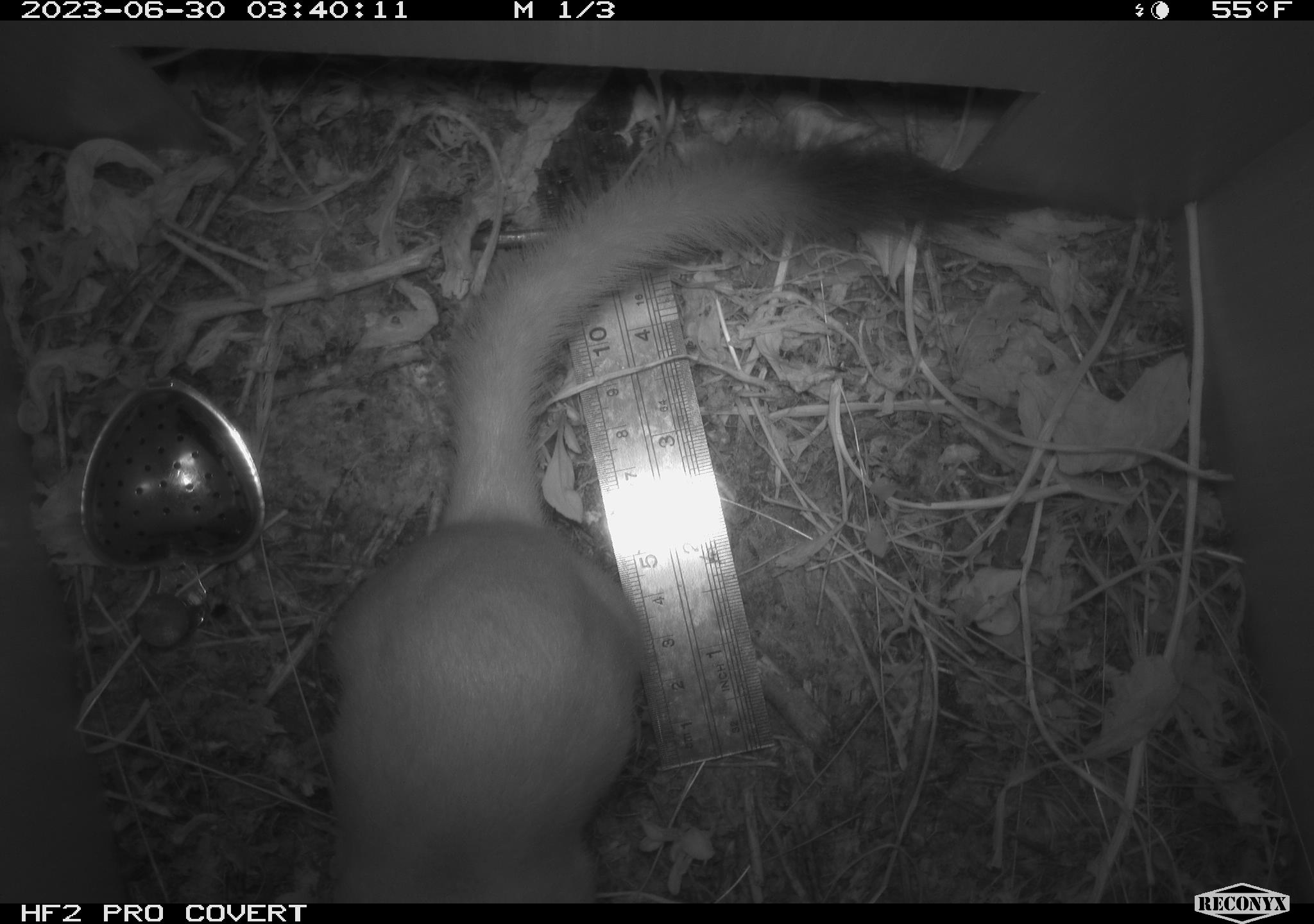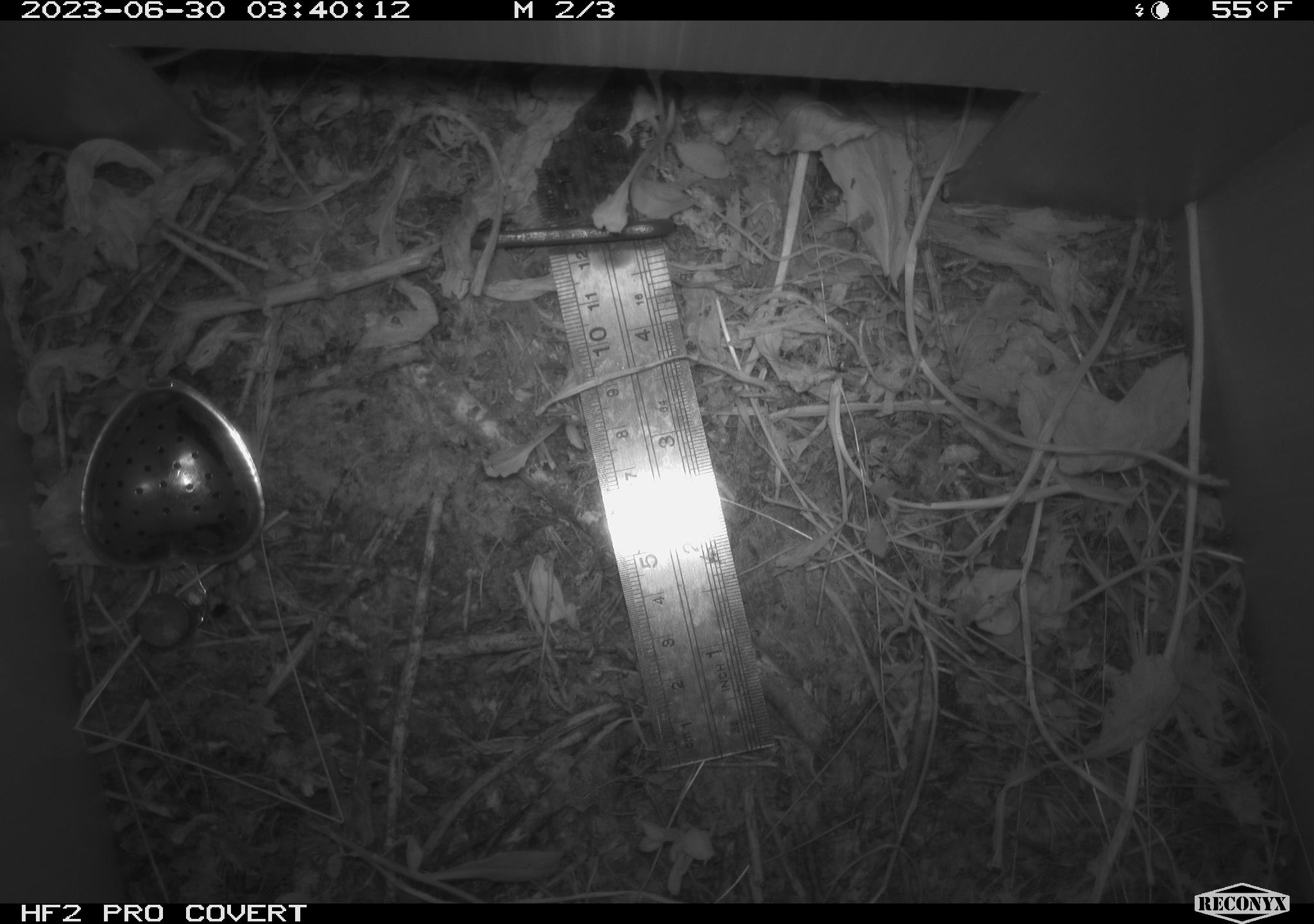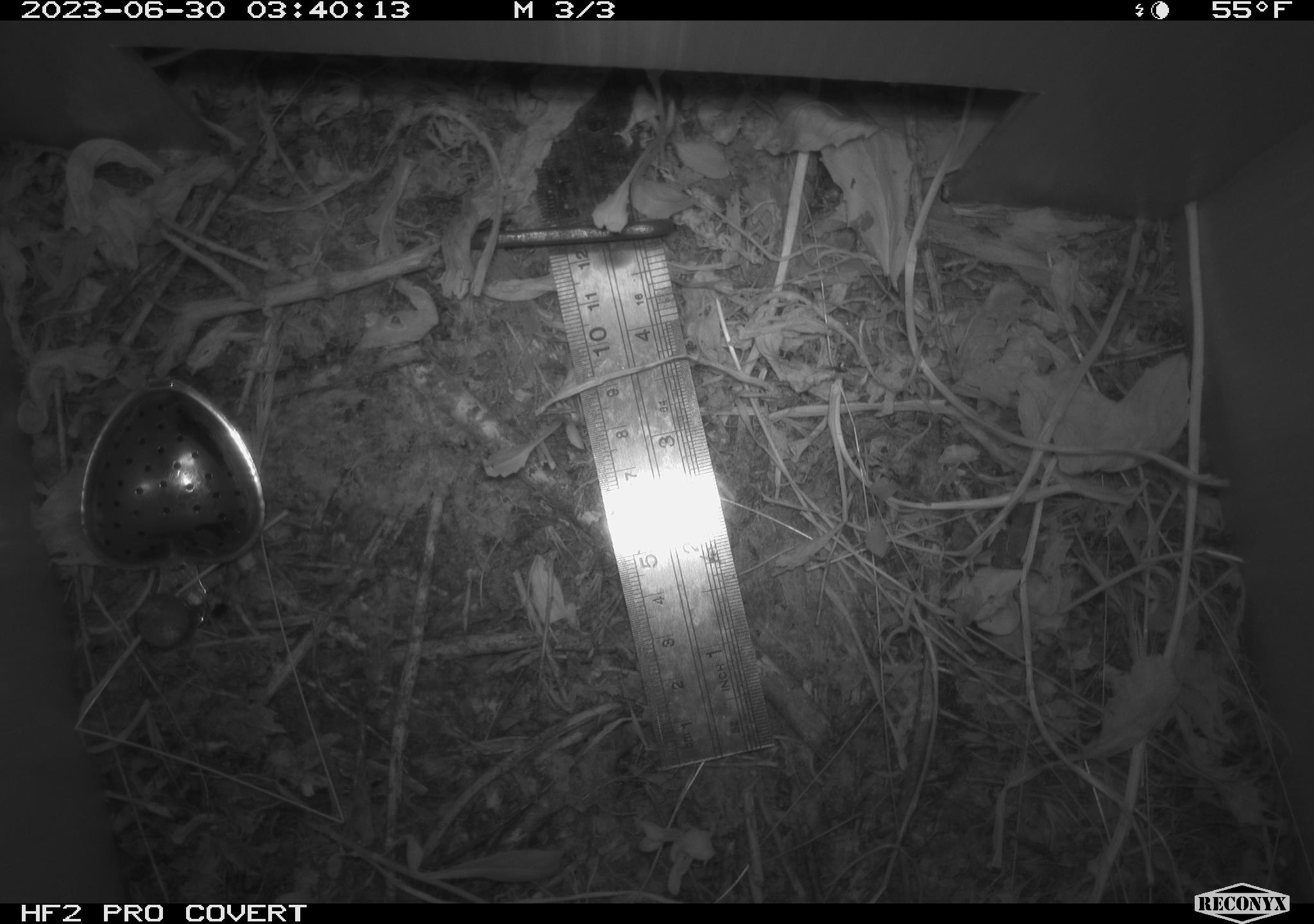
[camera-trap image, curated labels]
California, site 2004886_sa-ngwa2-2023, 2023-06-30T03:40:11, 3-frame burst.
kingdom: Animalia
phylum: Chordata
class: Mammalia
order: Carnivora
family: Mustelidae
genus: Neogale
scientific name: Neogale frenata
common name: long-tailed weasel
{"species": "long-tailed weasel (Neogale frenata)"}